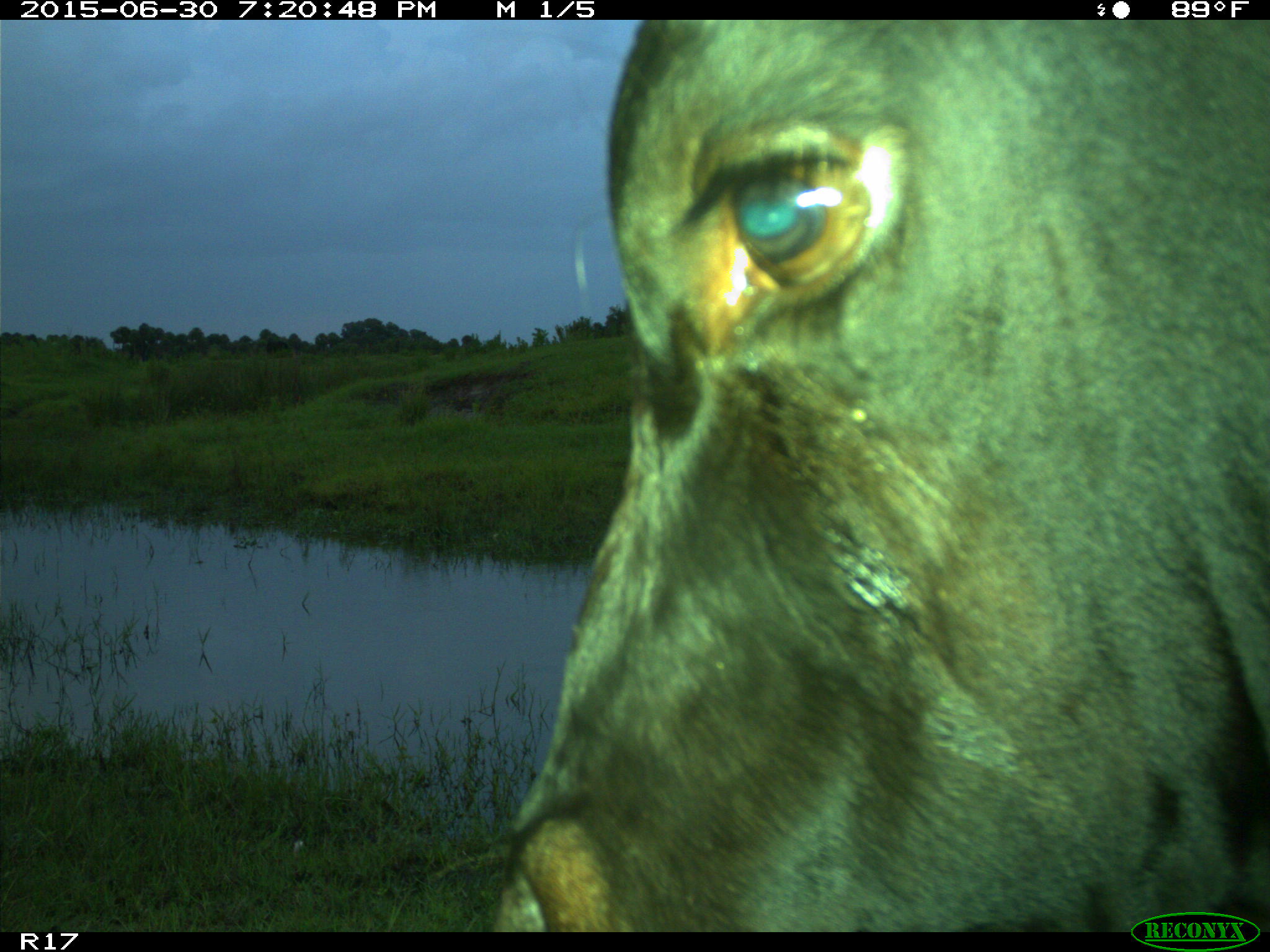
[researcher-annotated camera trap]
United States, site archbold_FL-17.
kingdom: Animalia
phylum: Chordata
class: Mammalia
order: Artiodactyla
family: Bovidae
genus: Bos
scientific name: Bos taurus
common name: domestic cow